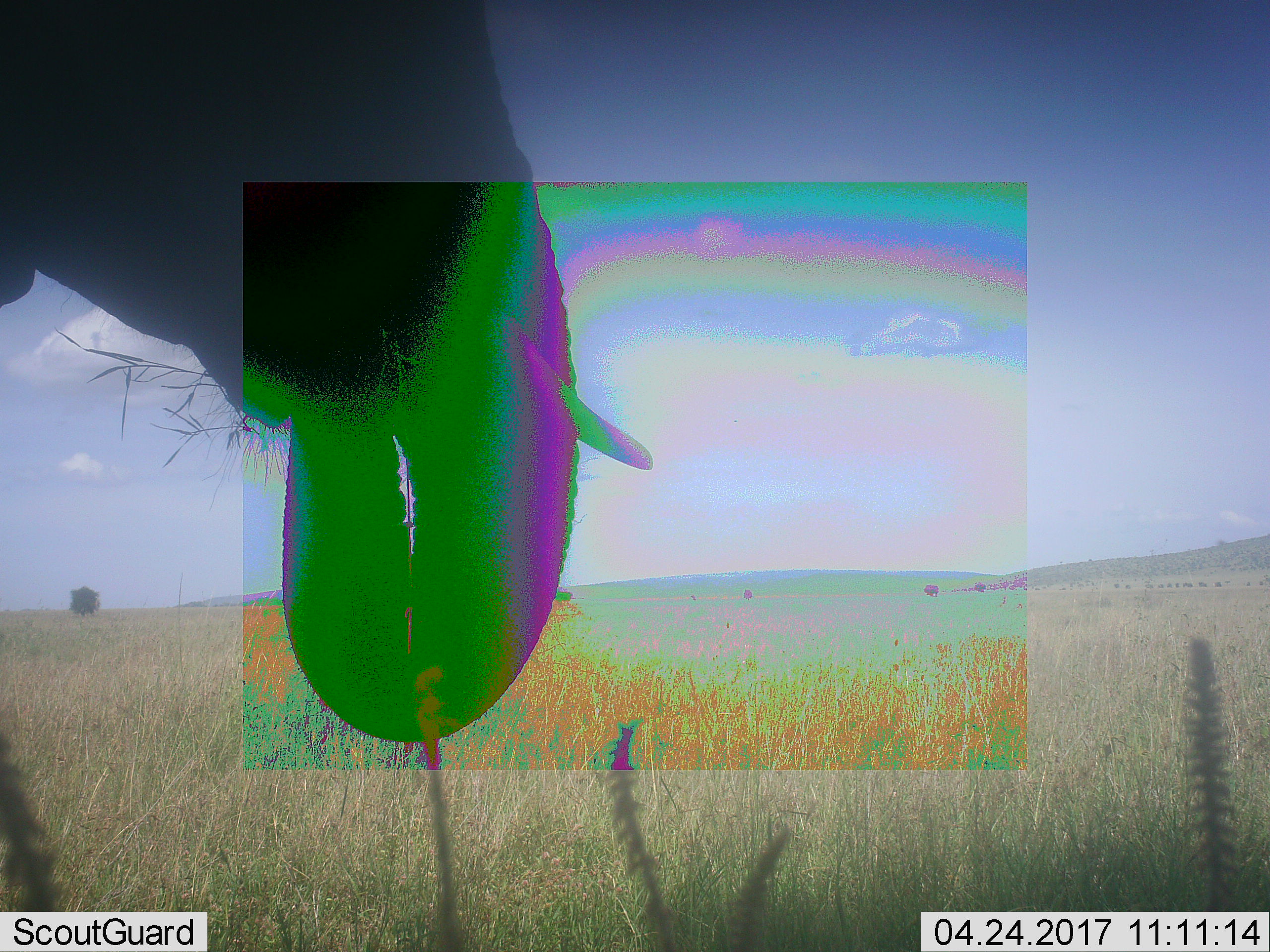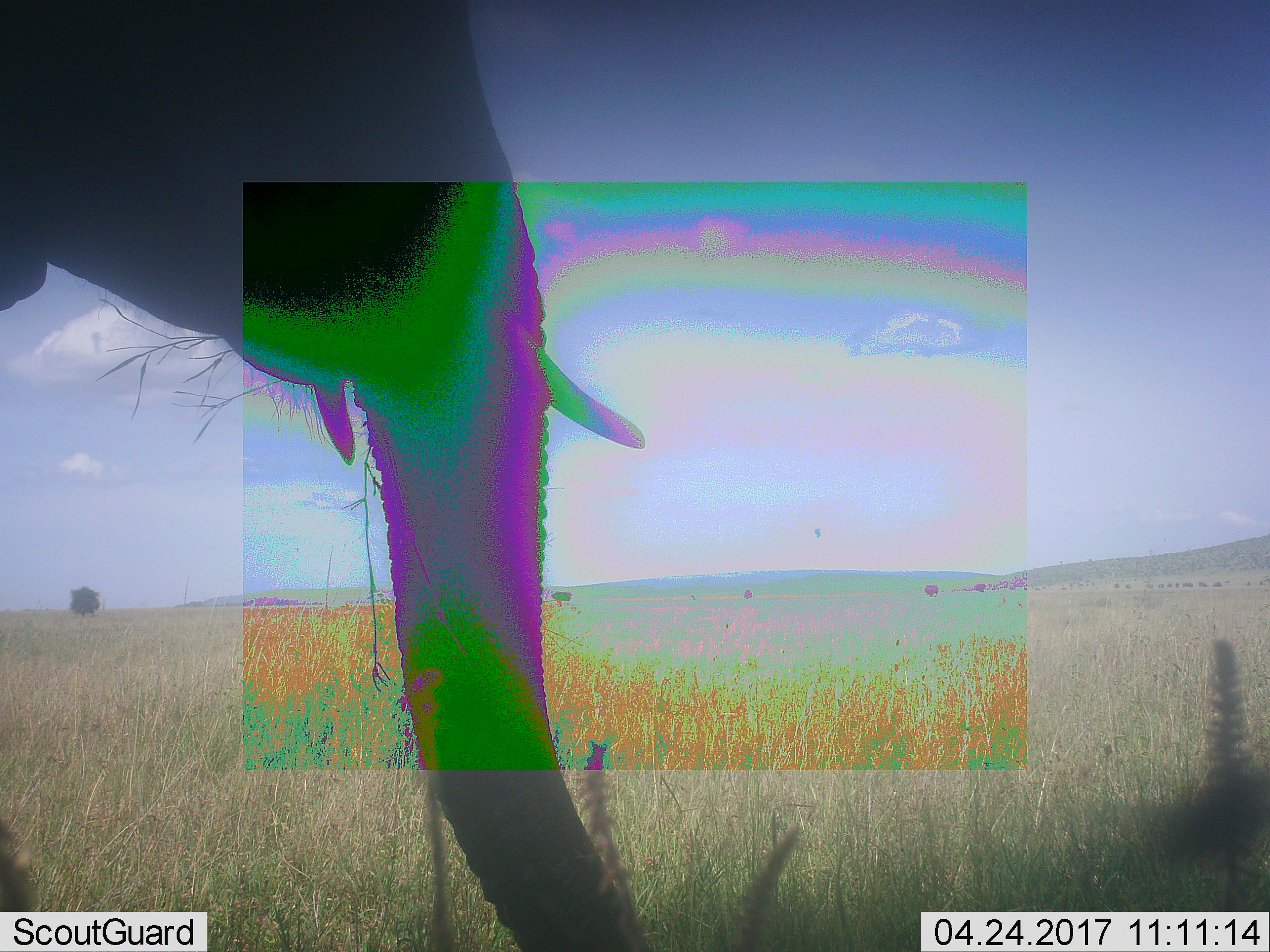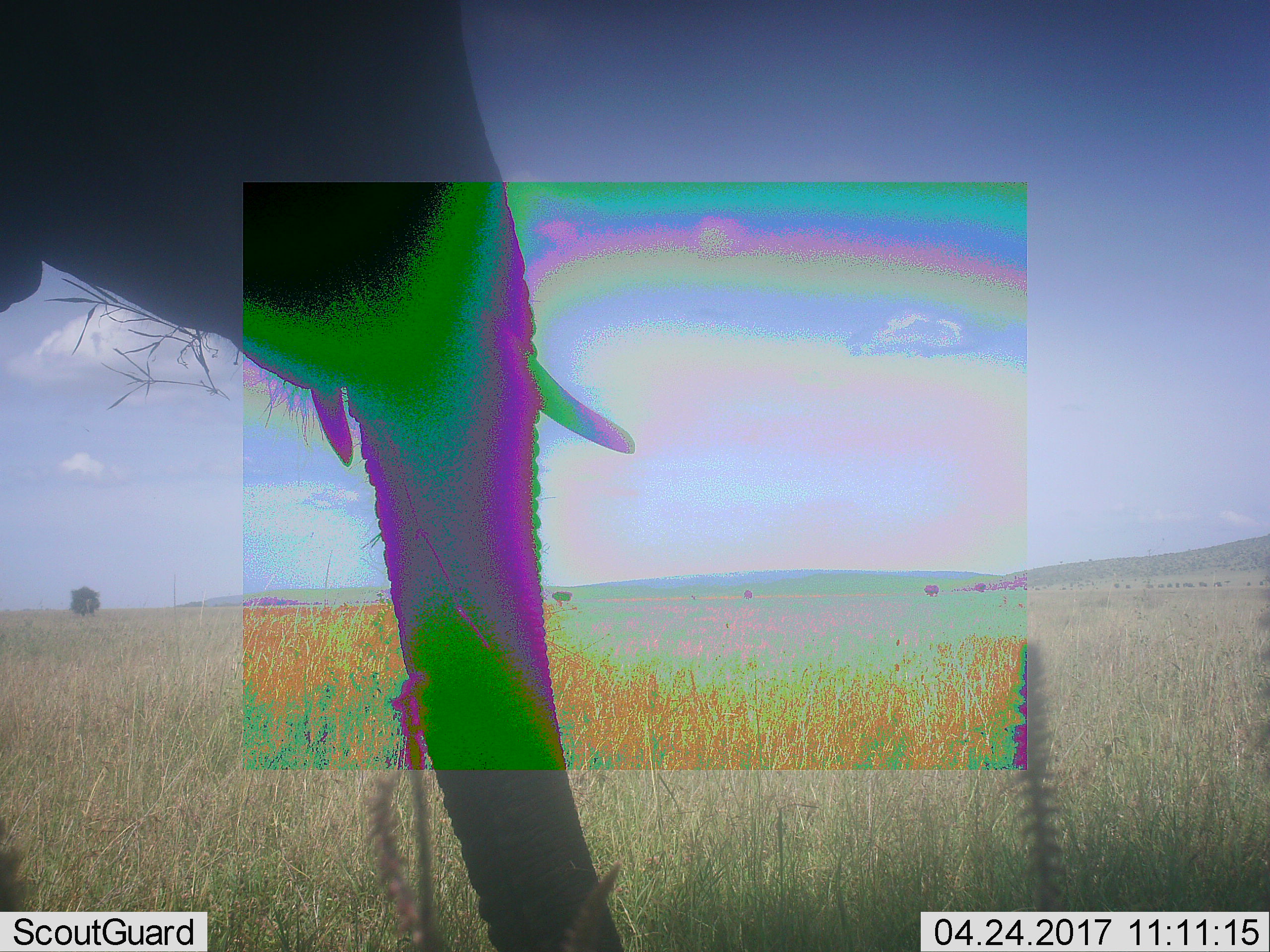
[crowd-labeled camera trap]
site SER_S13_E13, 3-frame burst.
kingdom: Animalia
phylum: Chordata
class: Mammalia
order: Proboscidea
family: Elephantidae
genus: Loxodonta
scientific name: Loxodonta africana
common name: african bush elephant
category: elephant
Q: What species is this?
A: Elephant (african bush elephant) (Loxodonta africana).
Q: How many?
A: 1.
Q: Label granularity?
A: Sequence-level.